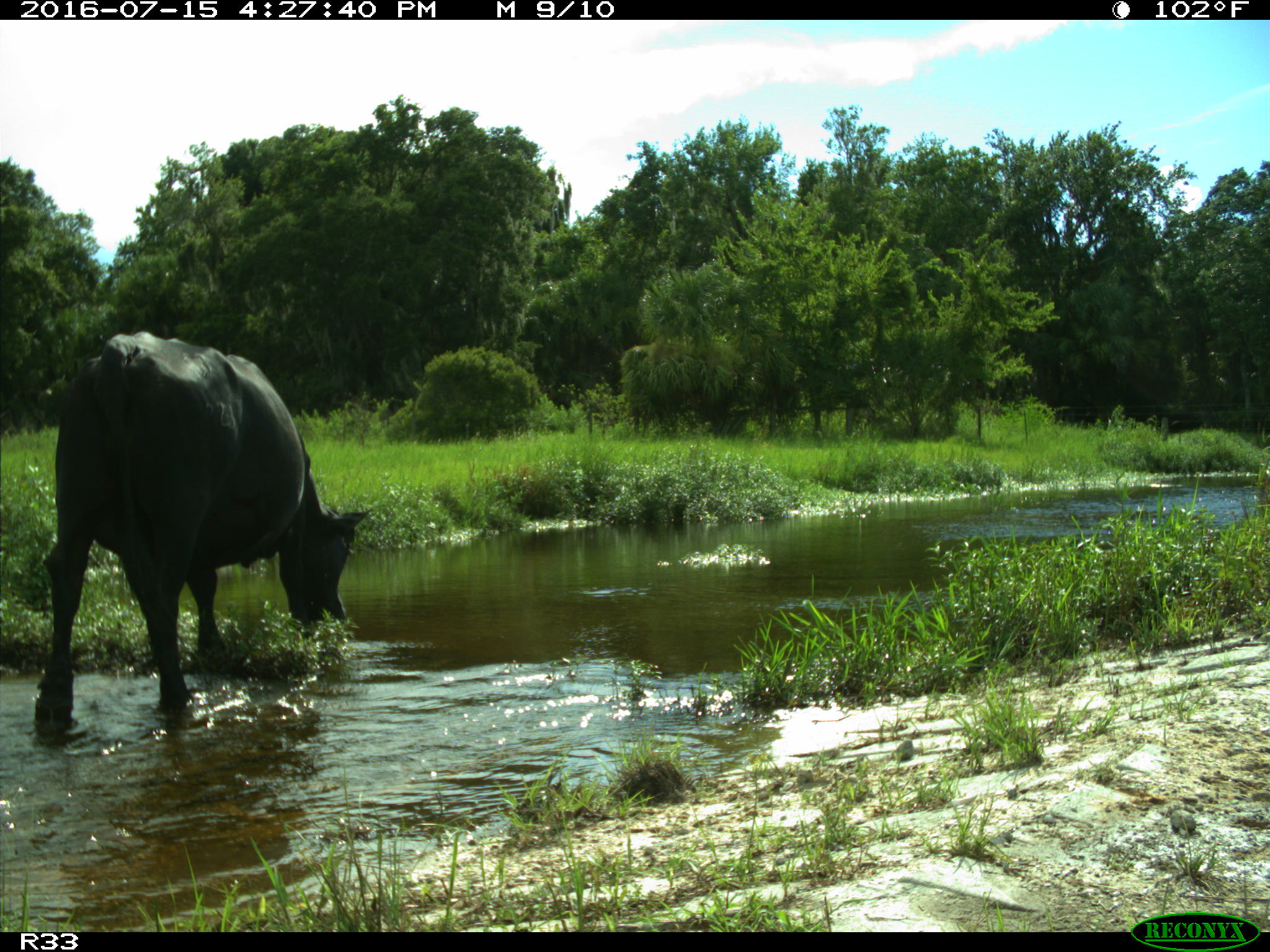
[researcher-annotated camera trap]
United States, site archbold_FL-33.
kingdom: Animalia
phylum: Chordata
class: Mammalia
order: Artiodactyla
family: Bovidae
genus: Bos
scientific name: Bos taurus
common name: domestic cow